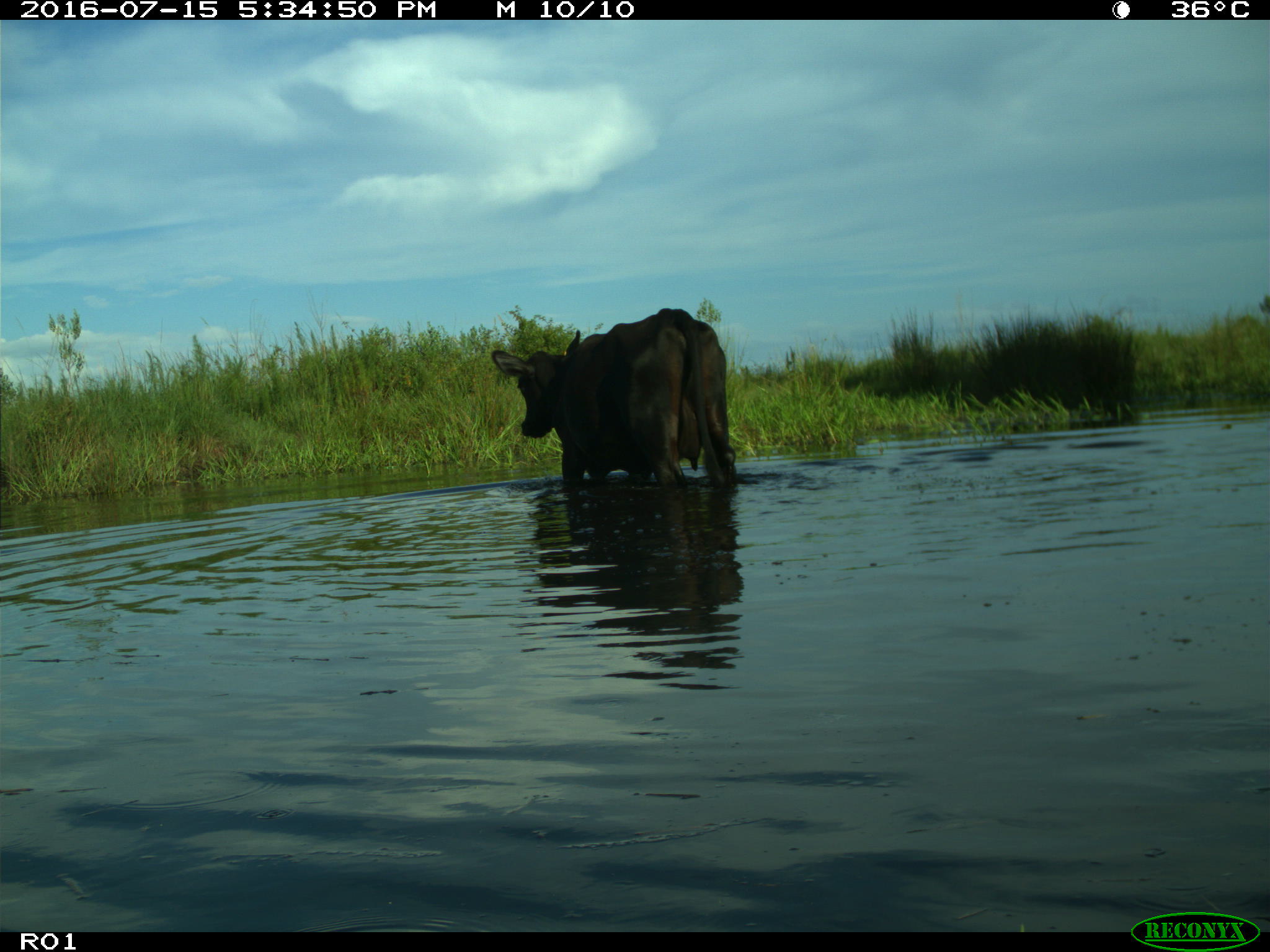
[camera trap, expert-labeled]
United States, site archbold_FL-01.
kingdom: Animalia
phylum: Chordata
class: Mammalia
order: Artiodactyla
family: Bovidae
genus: Bos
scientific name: Bos taurus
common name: domestic cow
Bos taurus (domestic cow).